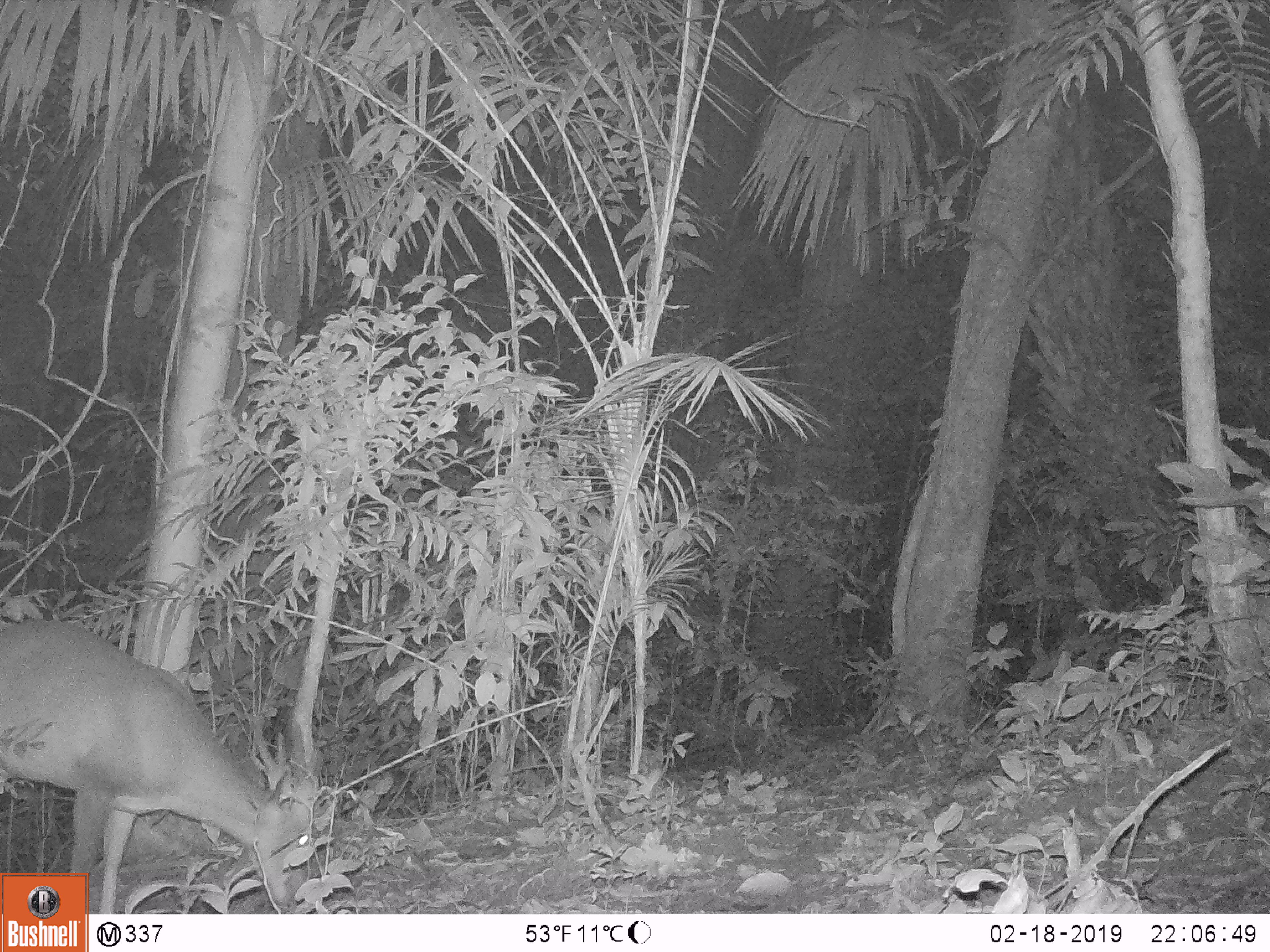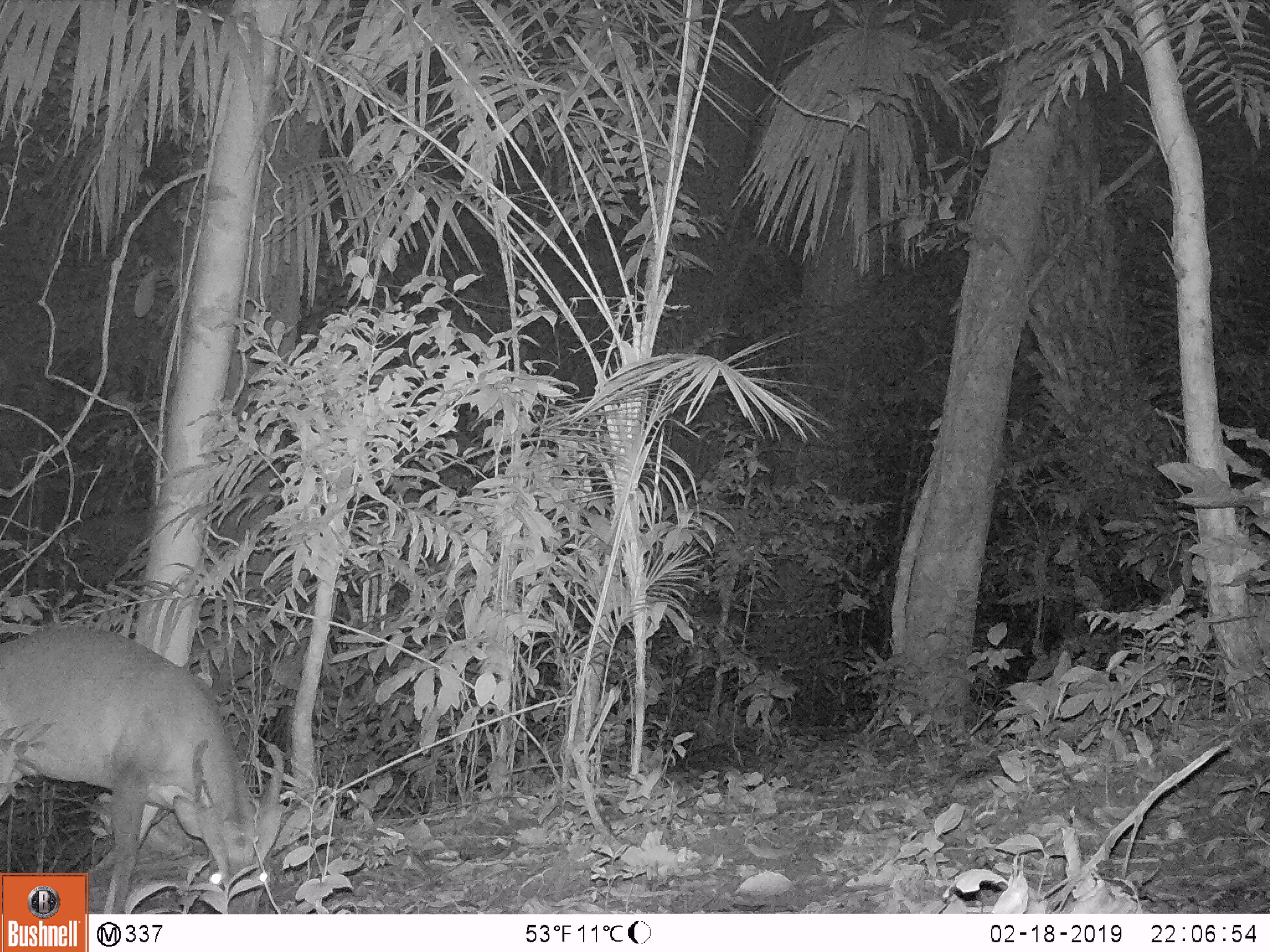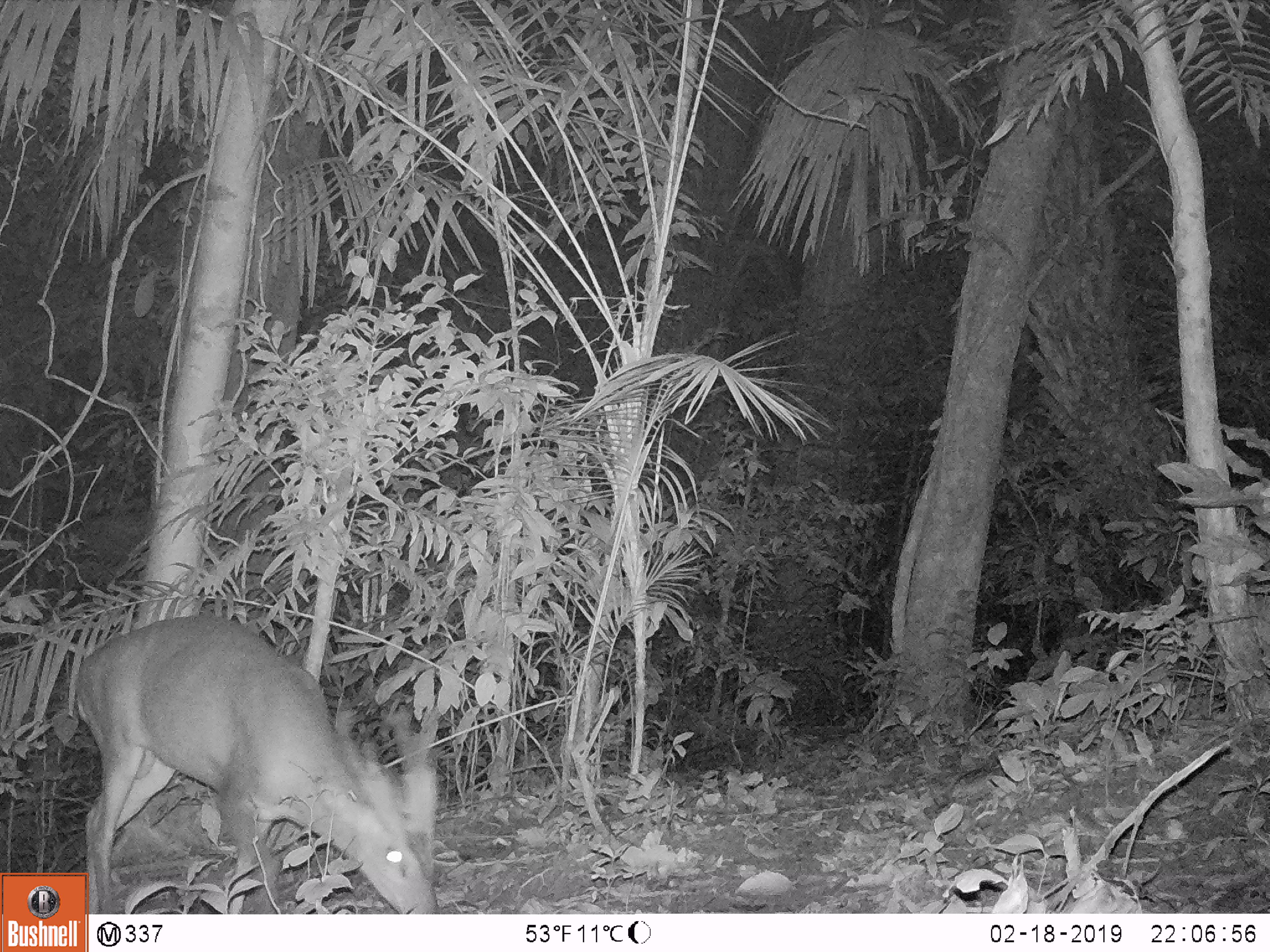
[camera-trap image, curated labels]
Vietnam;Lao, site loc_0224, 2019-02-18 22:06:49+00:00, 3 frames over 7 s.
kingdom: Animalia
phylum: Chordata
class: Mammalia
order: Artiodactyla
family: Cervidae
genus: Muntiacus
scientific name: Muntiacus vuquangensis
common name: large-antlered muntjac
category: large antlered muntjac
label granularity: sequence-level